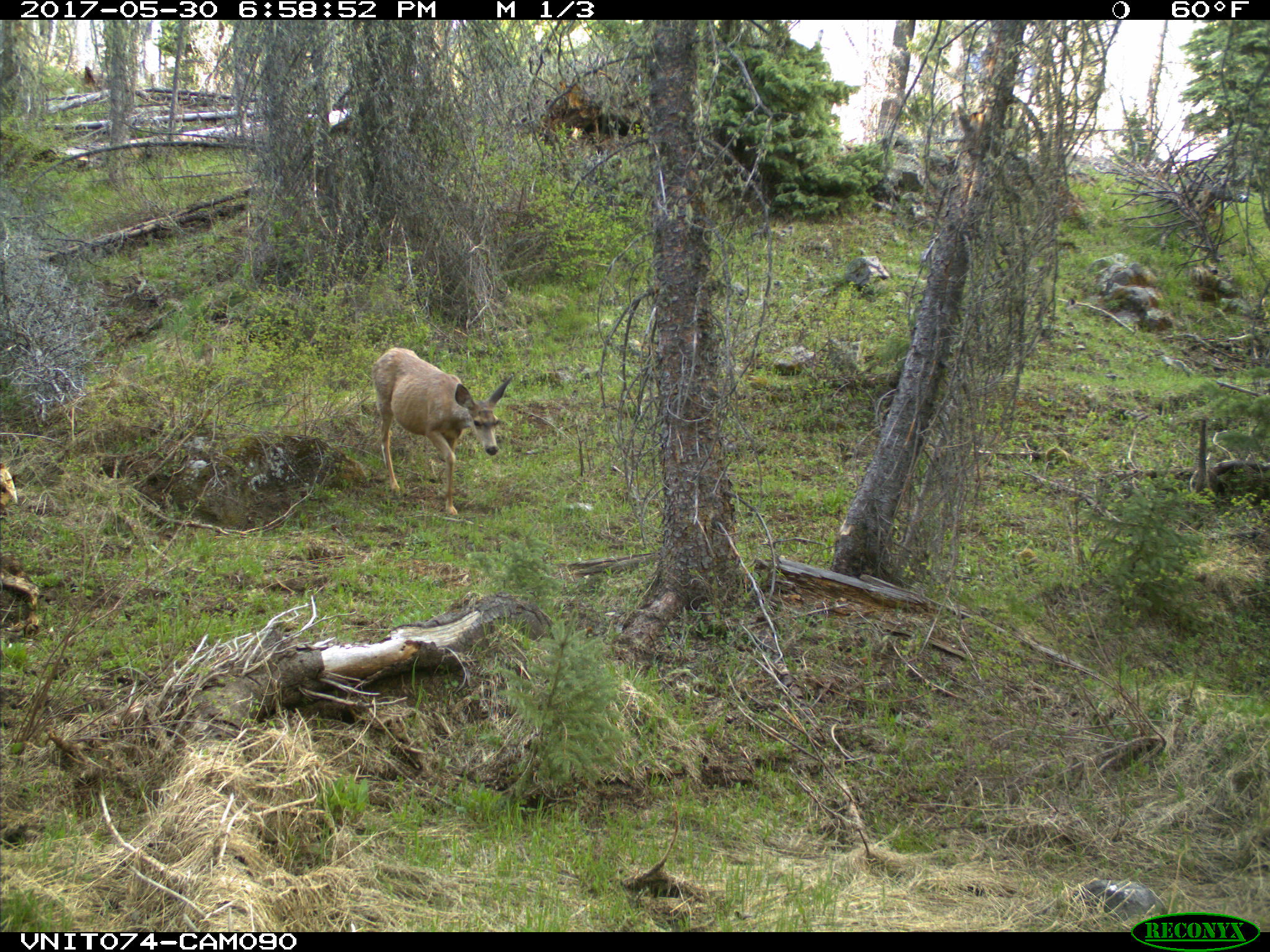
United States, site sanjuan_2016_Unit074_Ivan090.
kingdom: Animalia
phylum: Chordata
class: Mammalia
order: Artiodactyla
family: Cervidae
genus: Odocoileus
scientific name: Odocoileus hemionus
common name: mule deer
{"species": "Odocoileus hemionus (mule deer)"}